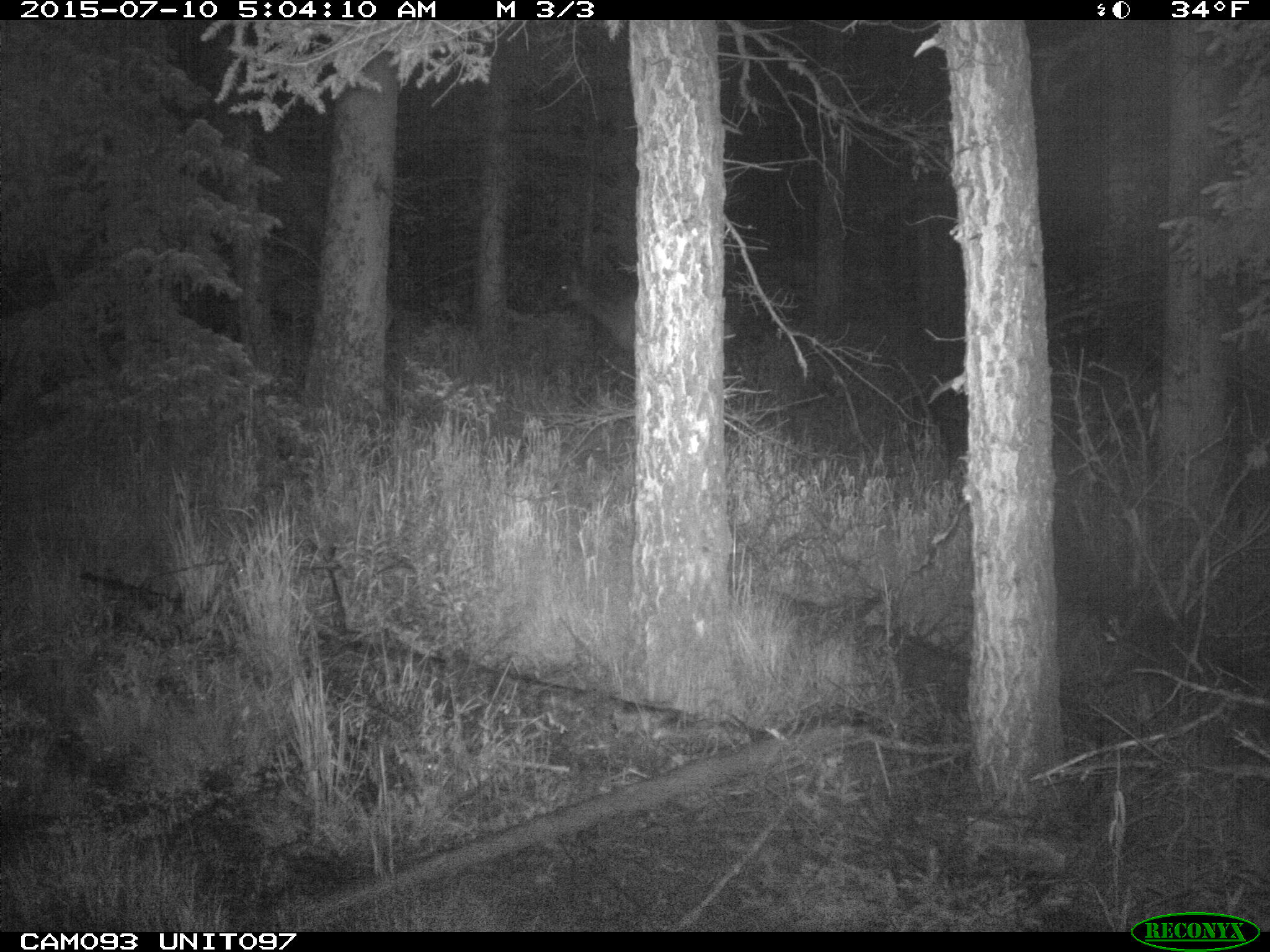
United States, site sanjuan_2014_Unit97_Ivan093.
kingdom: Animalia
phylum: Chordata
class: Mammalia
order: Artiodactyla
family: Cervidae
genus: Cervus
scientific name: Cervus elaphus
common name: red deer